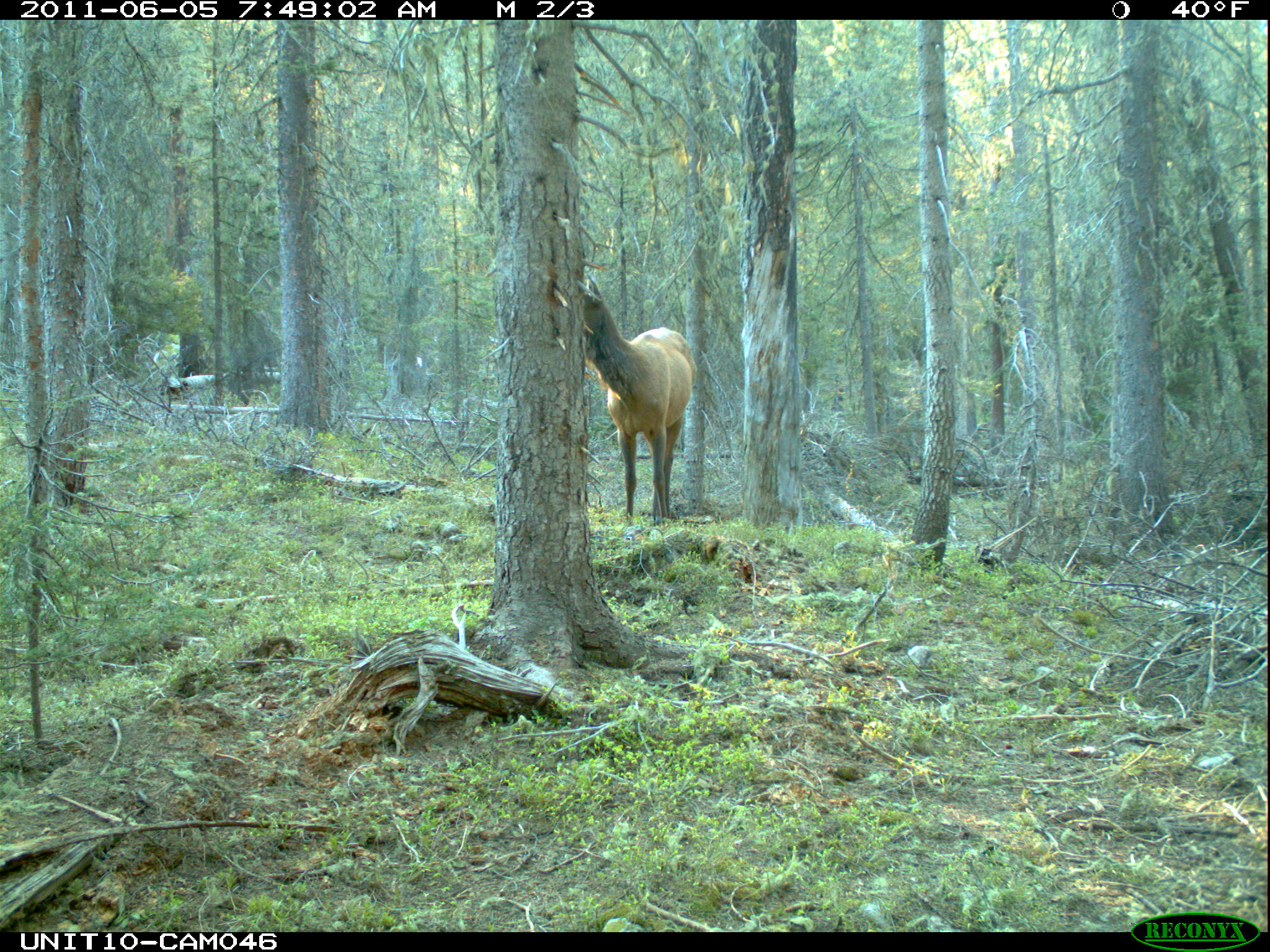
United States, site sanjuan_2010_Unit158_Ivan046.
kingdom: Animalia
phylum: Chordata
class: Mammalia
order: Artiodactyla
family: Cervidae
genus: Cervus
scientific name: Cervus elaphus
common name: red deer